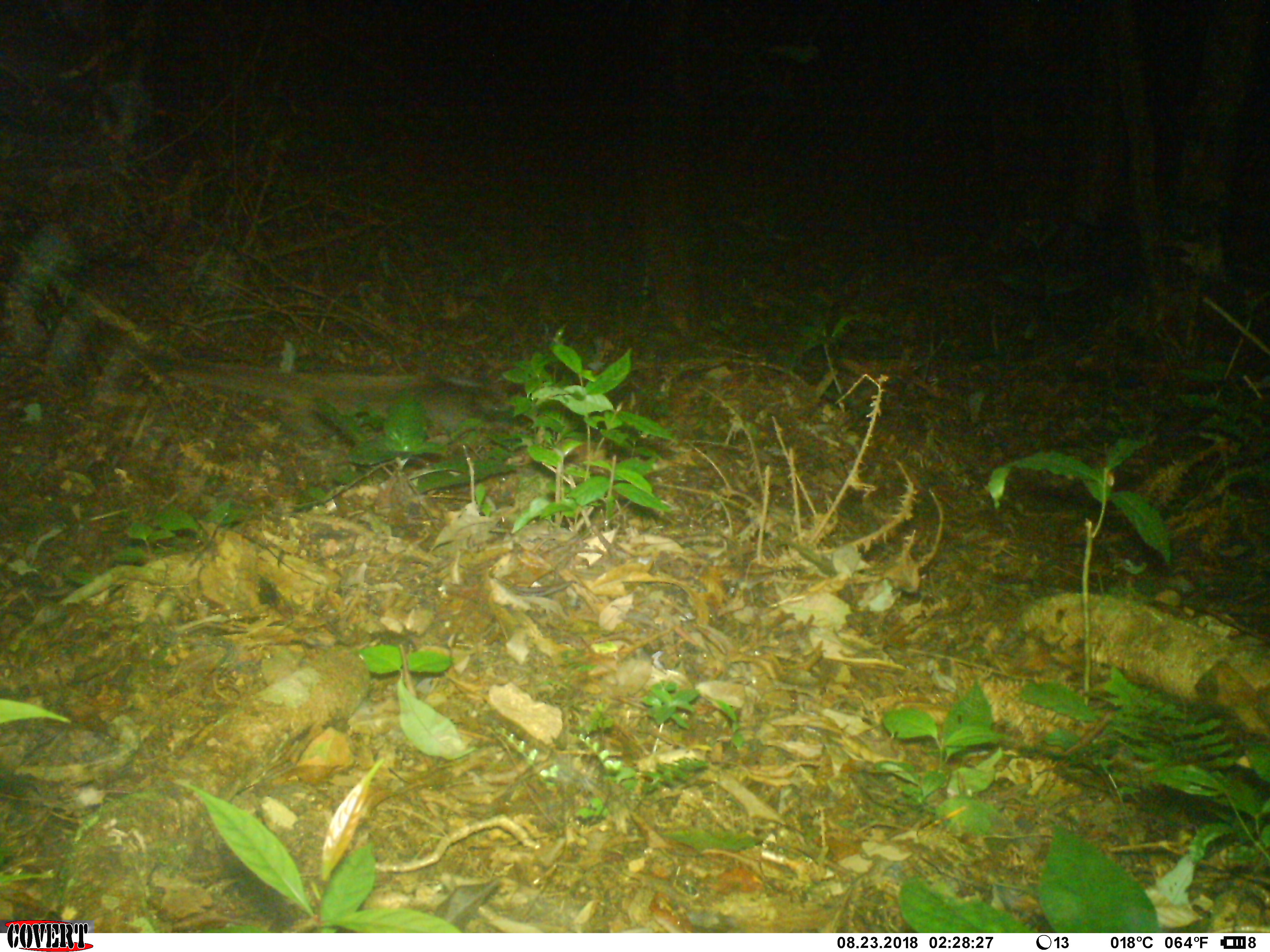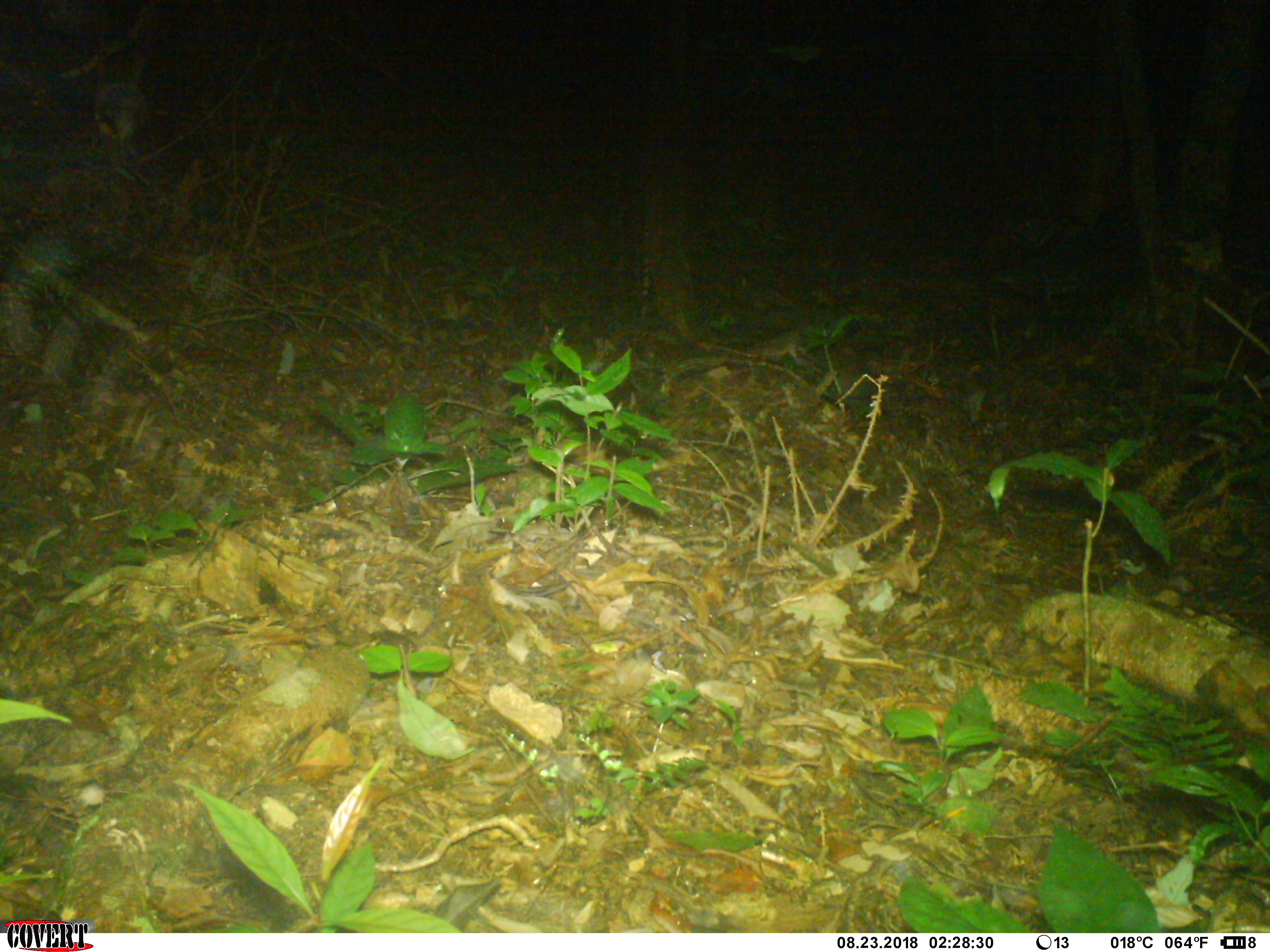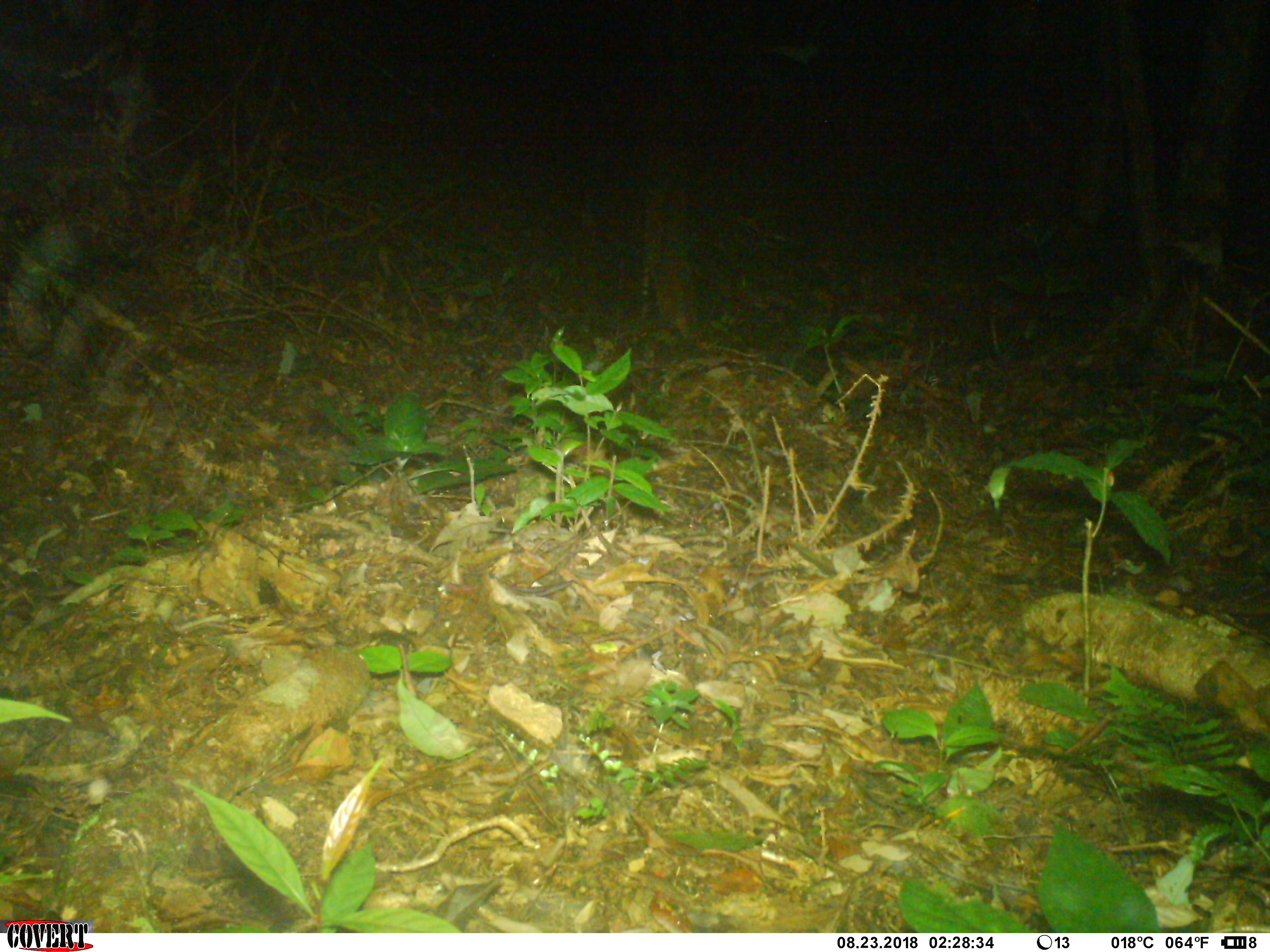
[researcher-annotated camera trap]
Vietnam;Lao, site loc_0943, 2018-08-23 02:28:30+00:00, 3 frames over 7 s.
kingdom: Animalia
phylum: Chordata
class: Mammalia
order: Carnivora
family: Viverridae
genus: Paguma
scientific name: Paguma larvata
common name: masked palm civet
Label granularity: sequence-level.